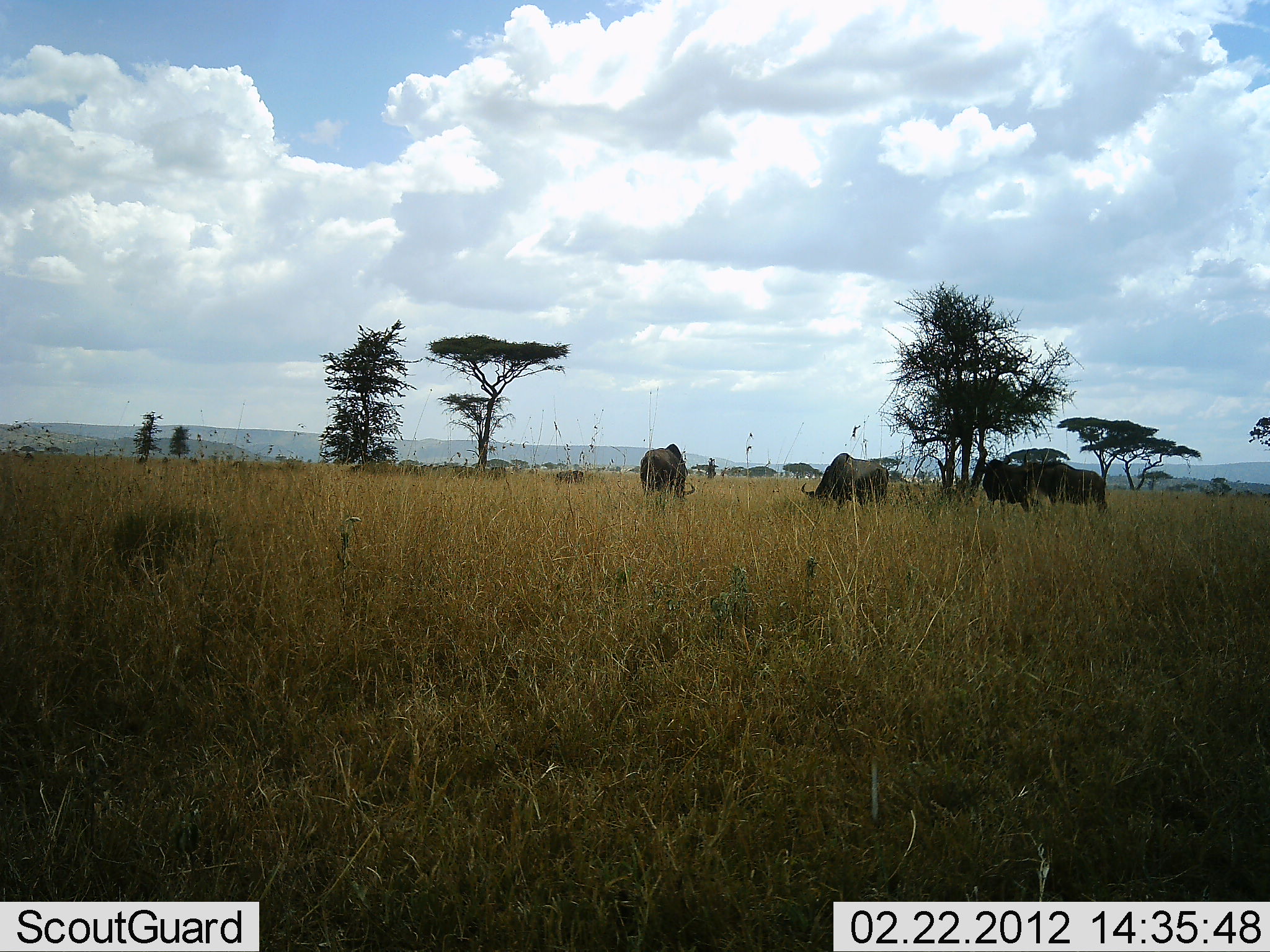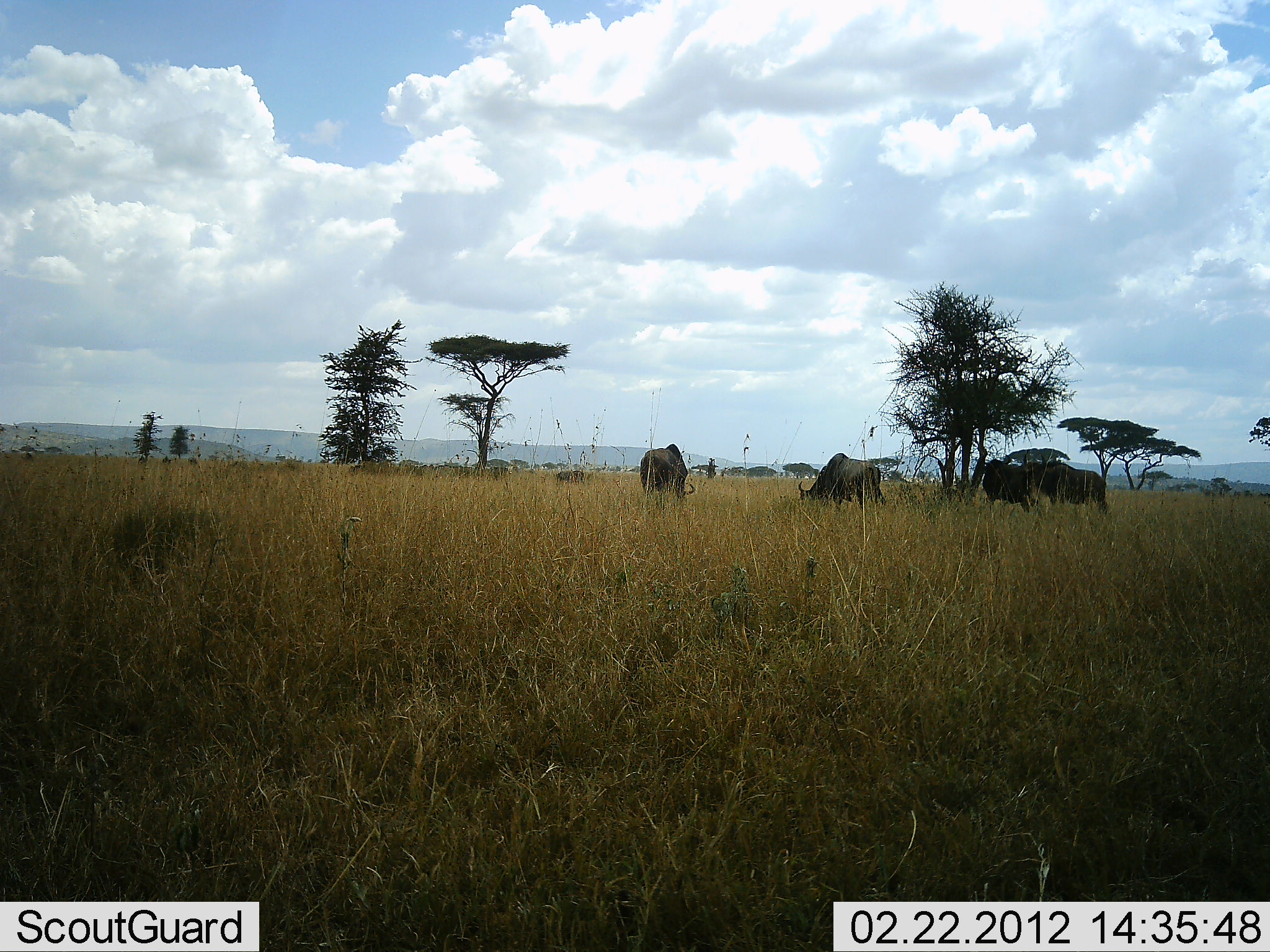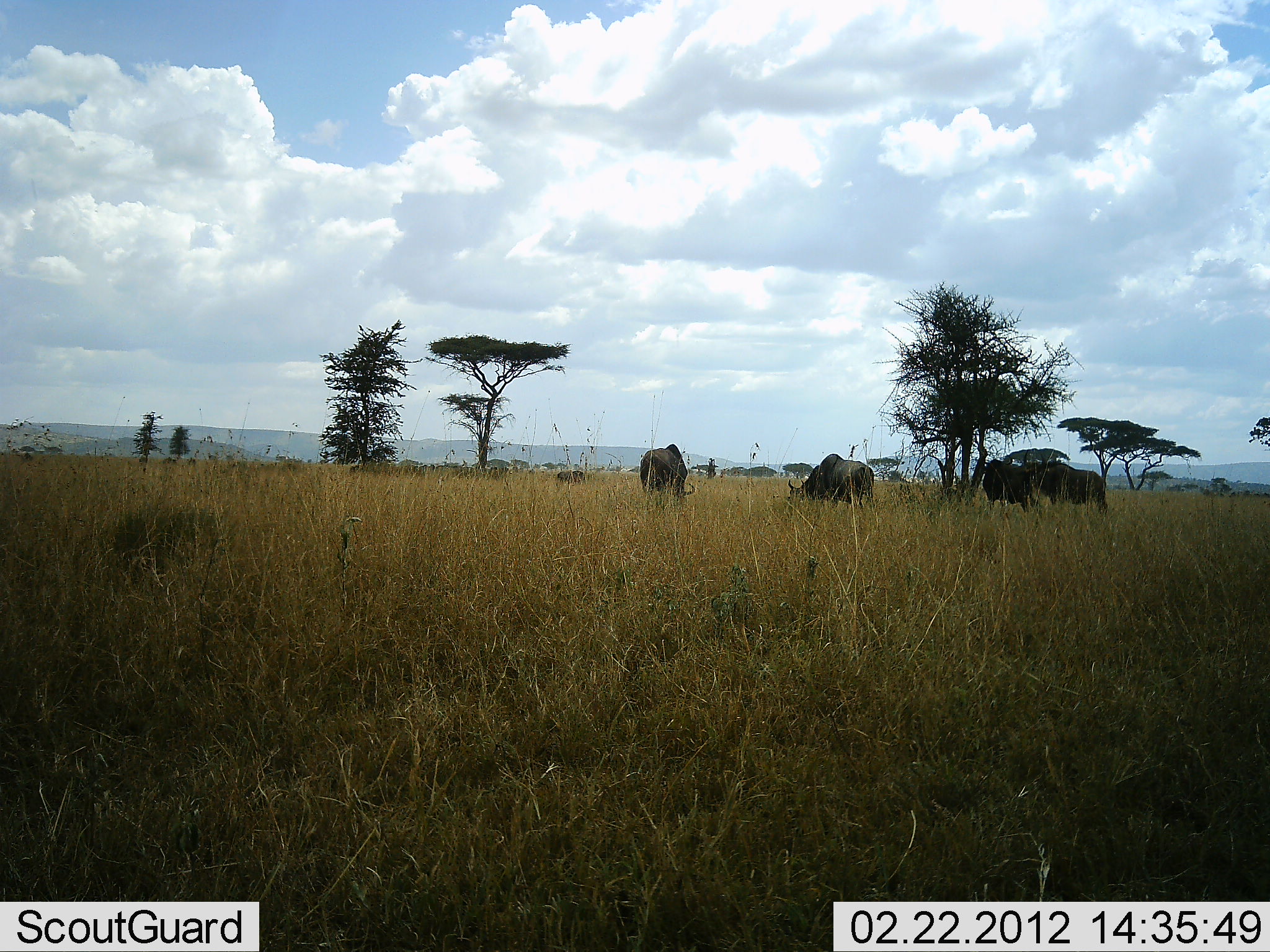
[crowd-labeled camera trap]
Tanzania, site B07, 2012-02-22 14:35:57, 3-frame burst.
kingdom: Animalia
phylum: Chordata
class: Mammalia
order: Artiodactyla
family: Bovidae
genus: Connochaetes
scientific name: Connochaetes taurinus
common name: blue wildebeest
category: wildebeest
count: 3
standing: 57%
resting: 0%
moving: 26%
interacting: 0%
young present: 0%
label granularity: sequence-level